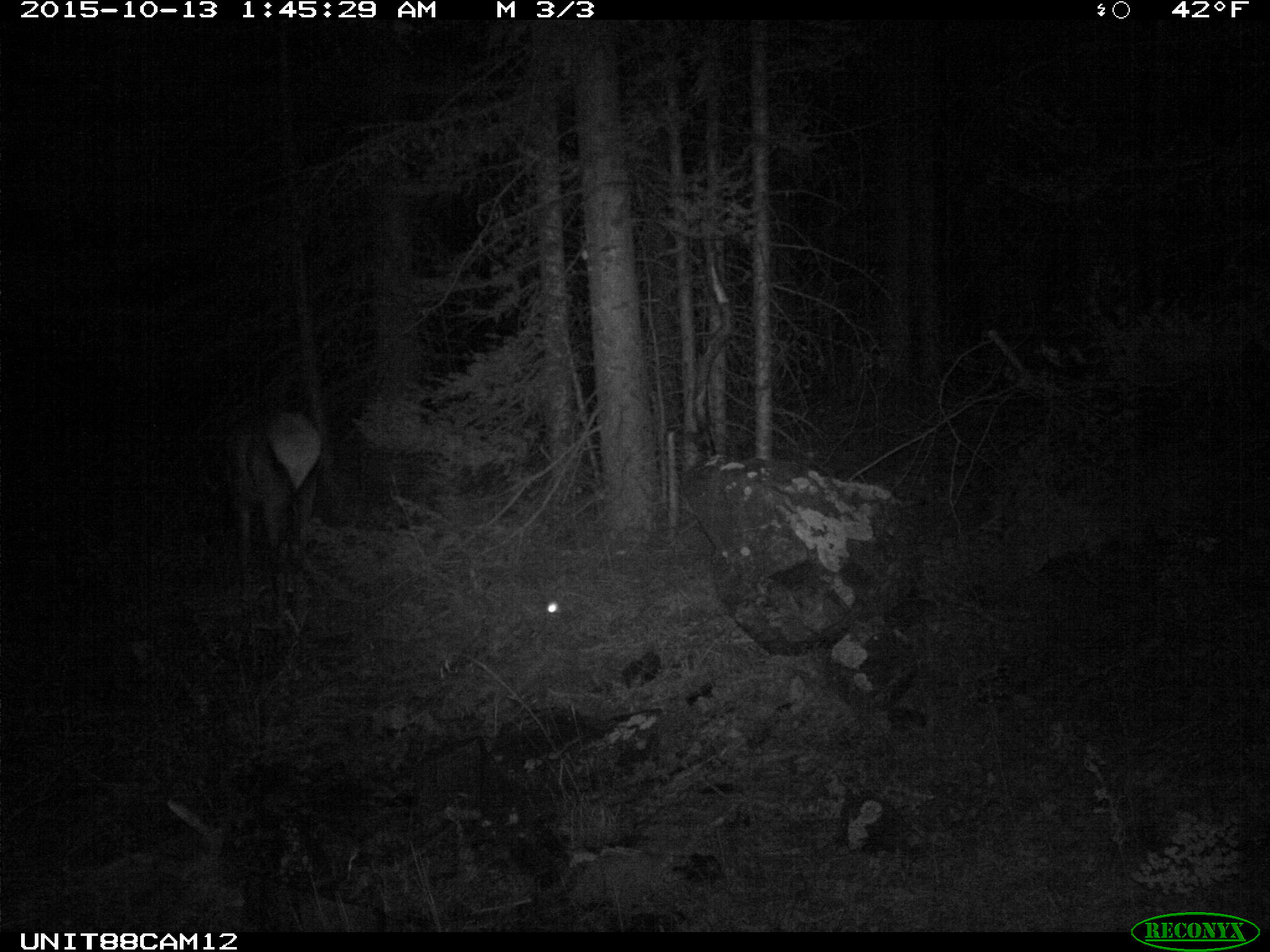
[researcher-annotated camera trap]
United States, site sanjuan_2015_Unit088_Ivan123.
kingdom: Animalia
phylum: Chordata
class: Mammalia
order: Artiodactyla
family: Cervidae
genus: Cervus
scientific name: Cervus elaphus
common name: red deer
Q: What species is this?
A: Cervus elaphus (red deer).